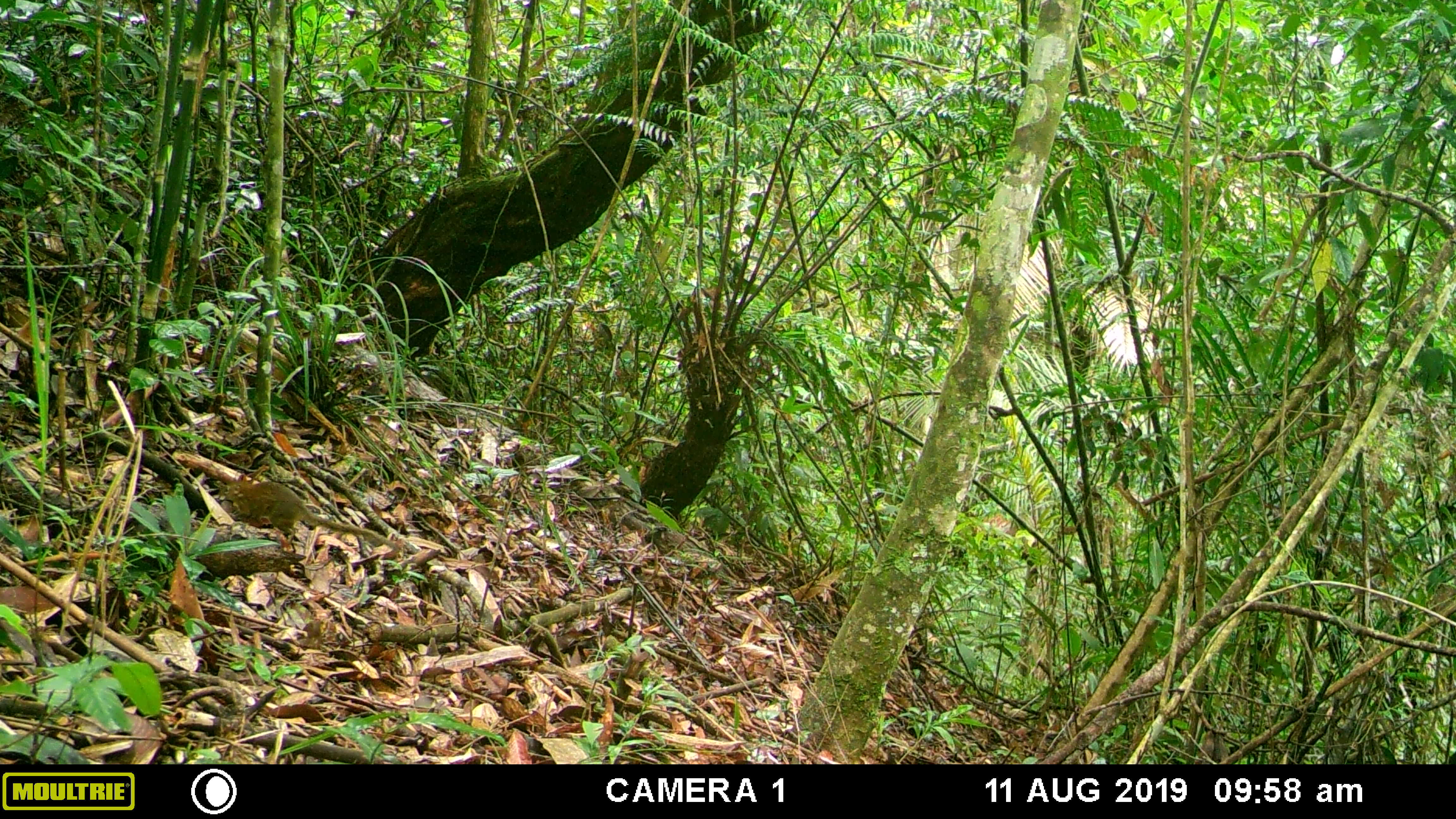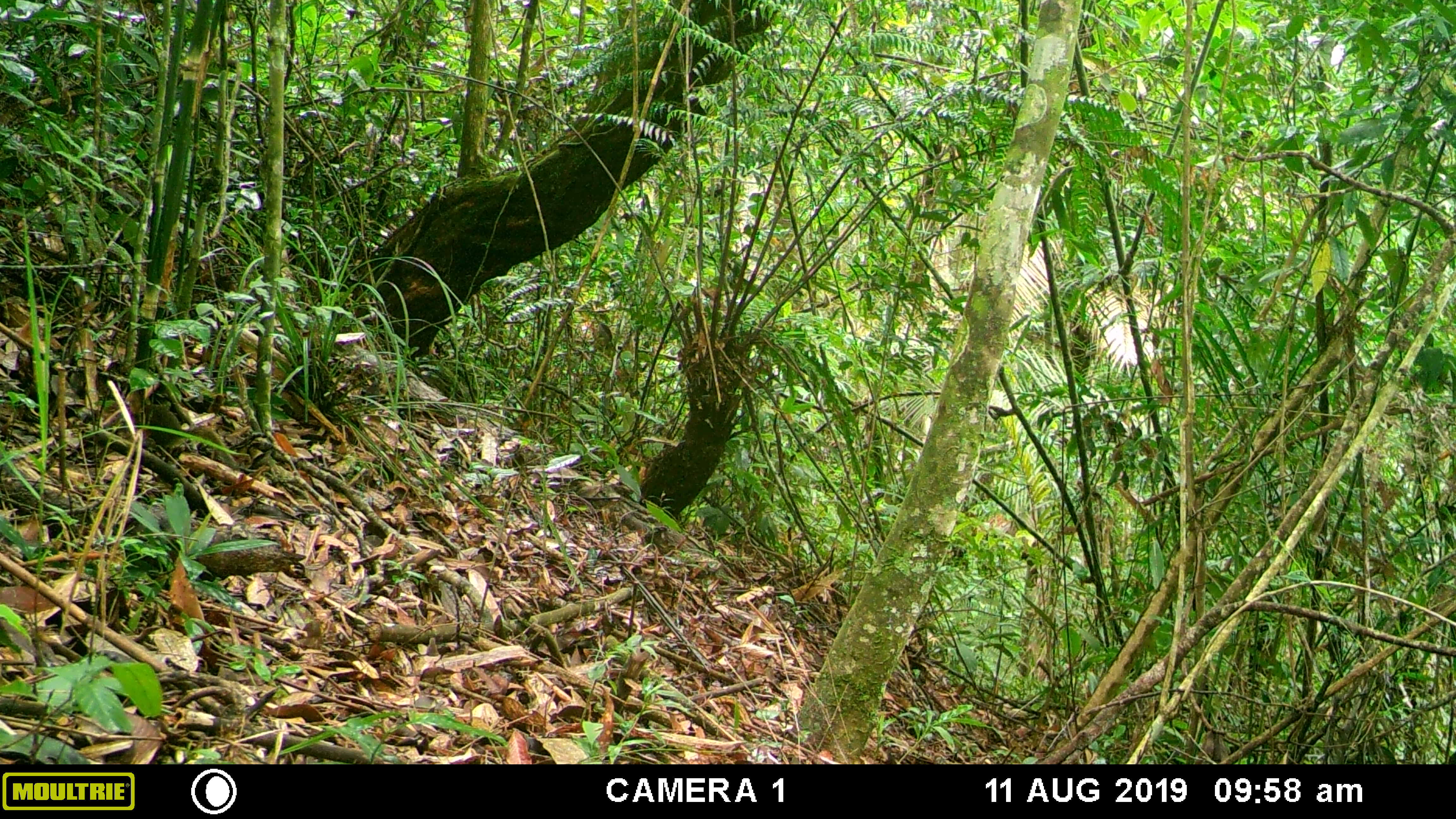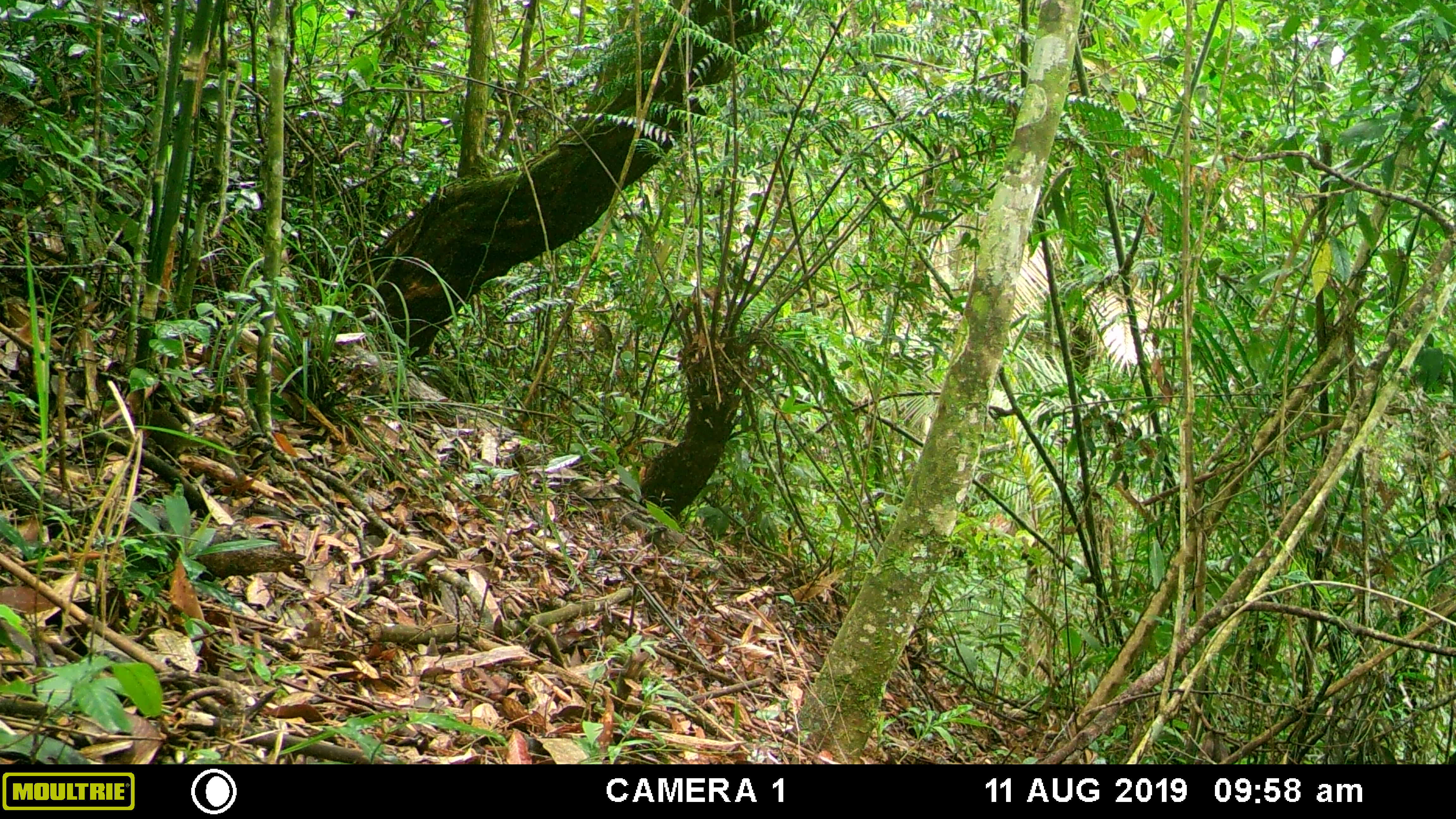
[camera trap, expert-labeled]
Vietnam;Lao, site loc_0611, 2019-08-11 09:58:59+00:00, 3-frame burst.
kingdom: Animalia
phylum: Chordata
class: Mammalia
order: Scandentia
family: Tupaiidae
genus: Tupaia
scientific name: Tupaia belangeri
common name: northern treeshrew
Northern treeshrew (Tupaia belangeri). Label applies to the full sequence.